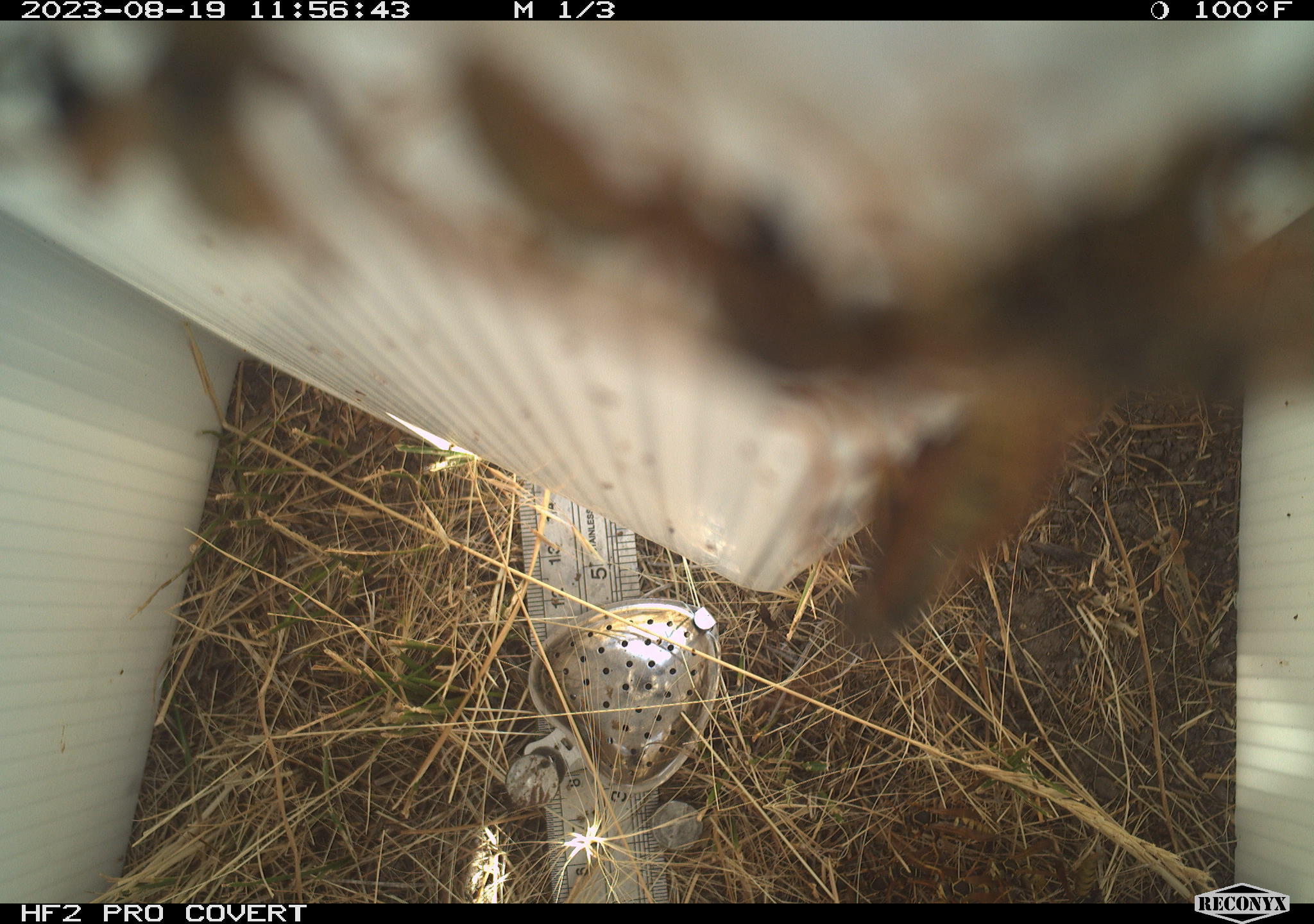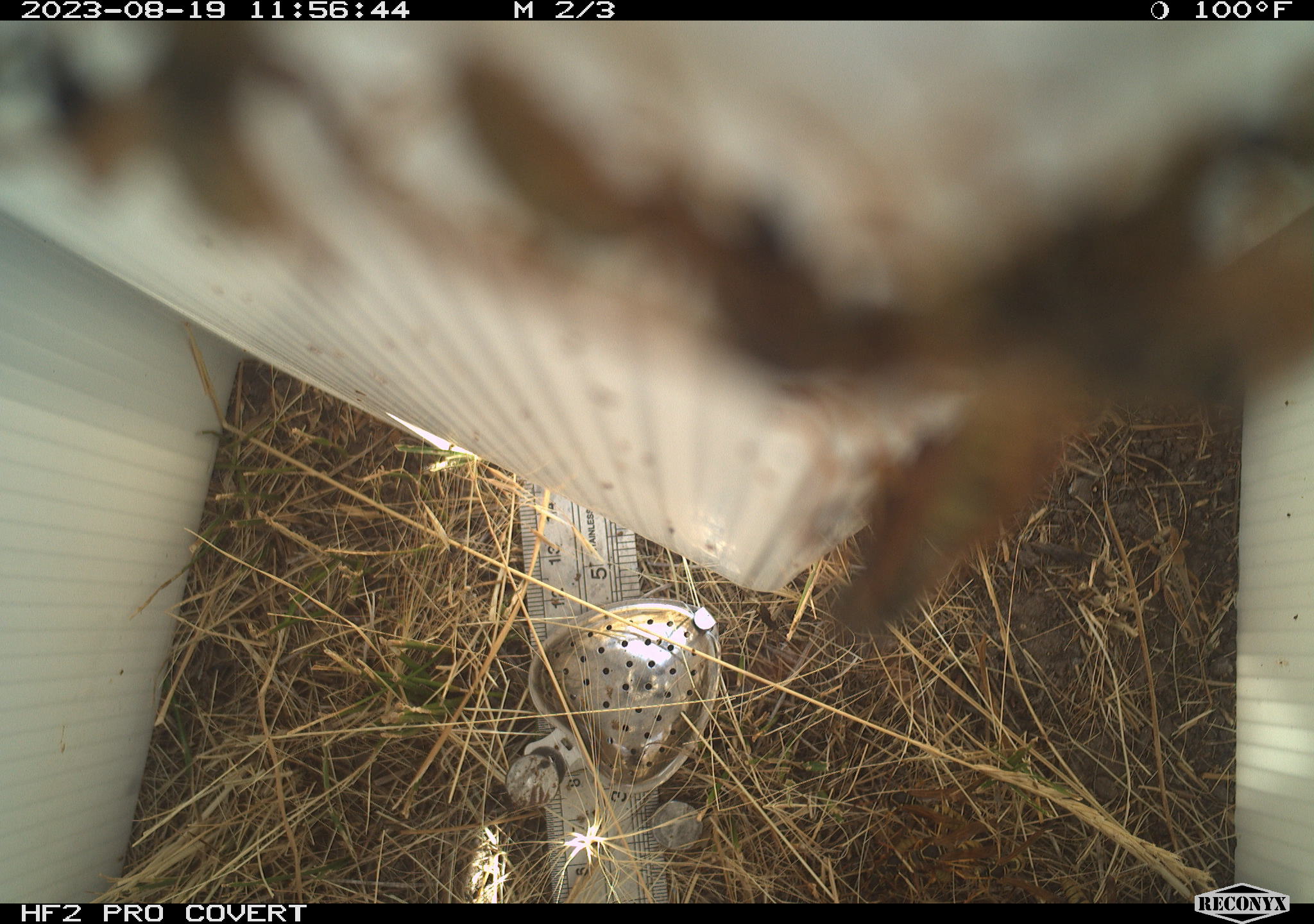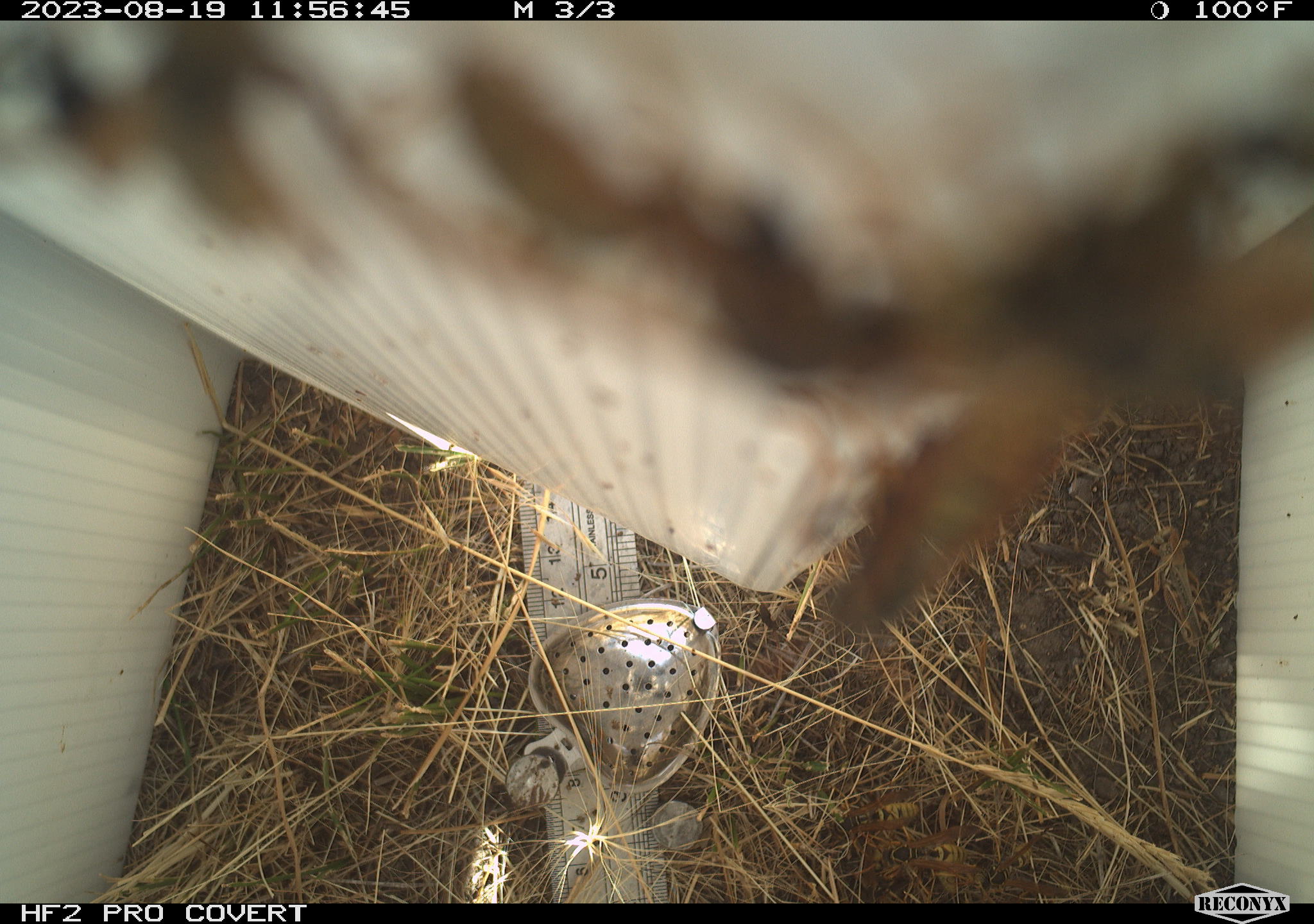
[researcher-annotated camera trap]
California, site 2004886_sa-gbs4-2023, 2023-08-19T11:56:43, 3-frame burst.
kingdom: Animalia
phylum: Arthropoda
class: Insecta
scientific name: Insecta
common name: insect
Insect (Insecta).